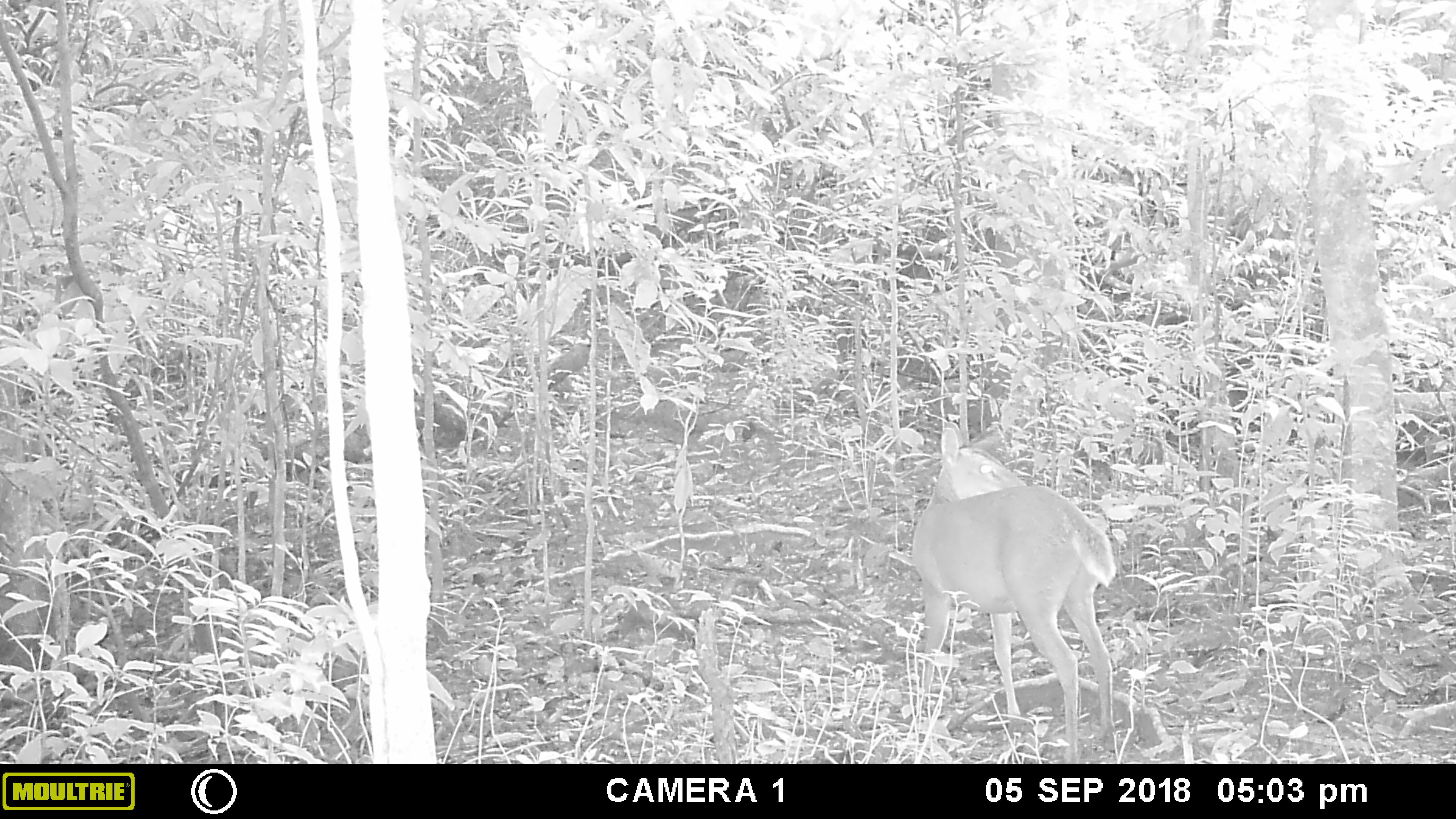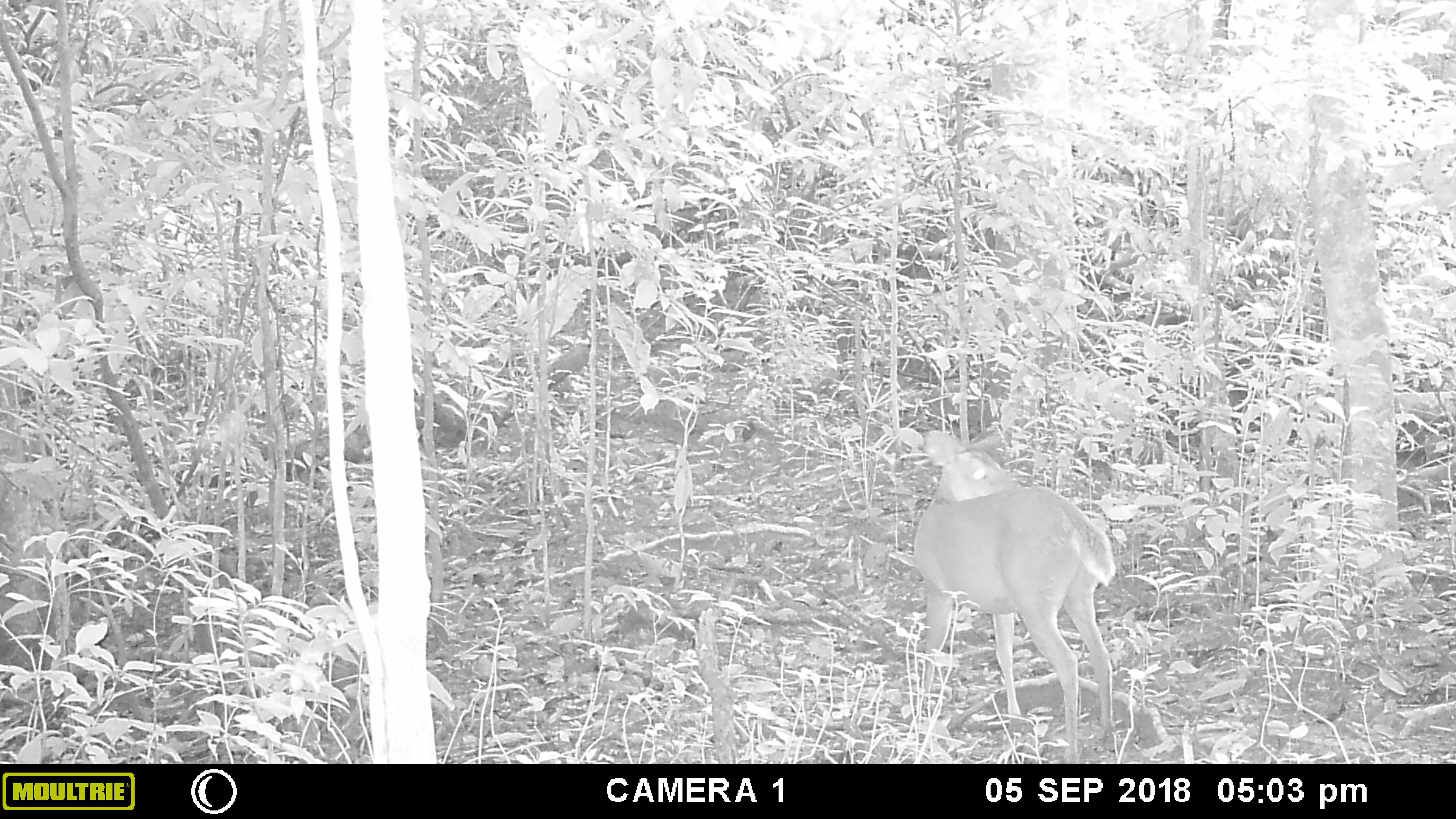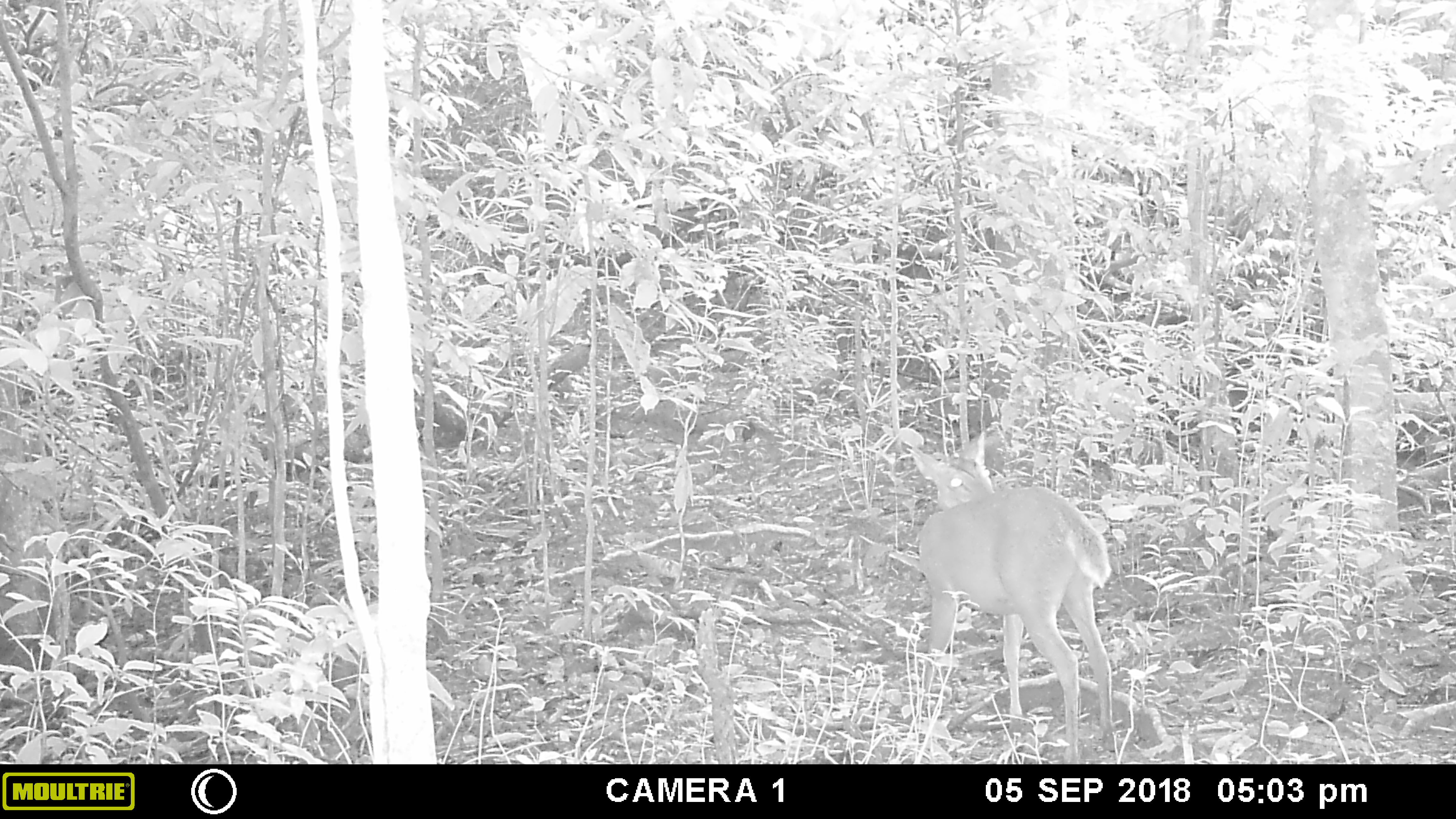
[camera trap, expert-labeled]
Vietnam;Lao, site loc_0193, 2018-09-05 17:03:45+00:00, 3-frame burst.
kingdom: Animalia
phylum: Chordata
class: Mammalia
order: Artiodactyla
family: Cervidae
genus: Muntiacus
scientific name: Muntiacus vuquangensis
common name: large-antlered muntjac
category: large antlered muntjac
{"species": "large antlered muntjac (large-antlered muntjac) (Muntiacus vuquangensis)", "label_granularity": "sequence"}